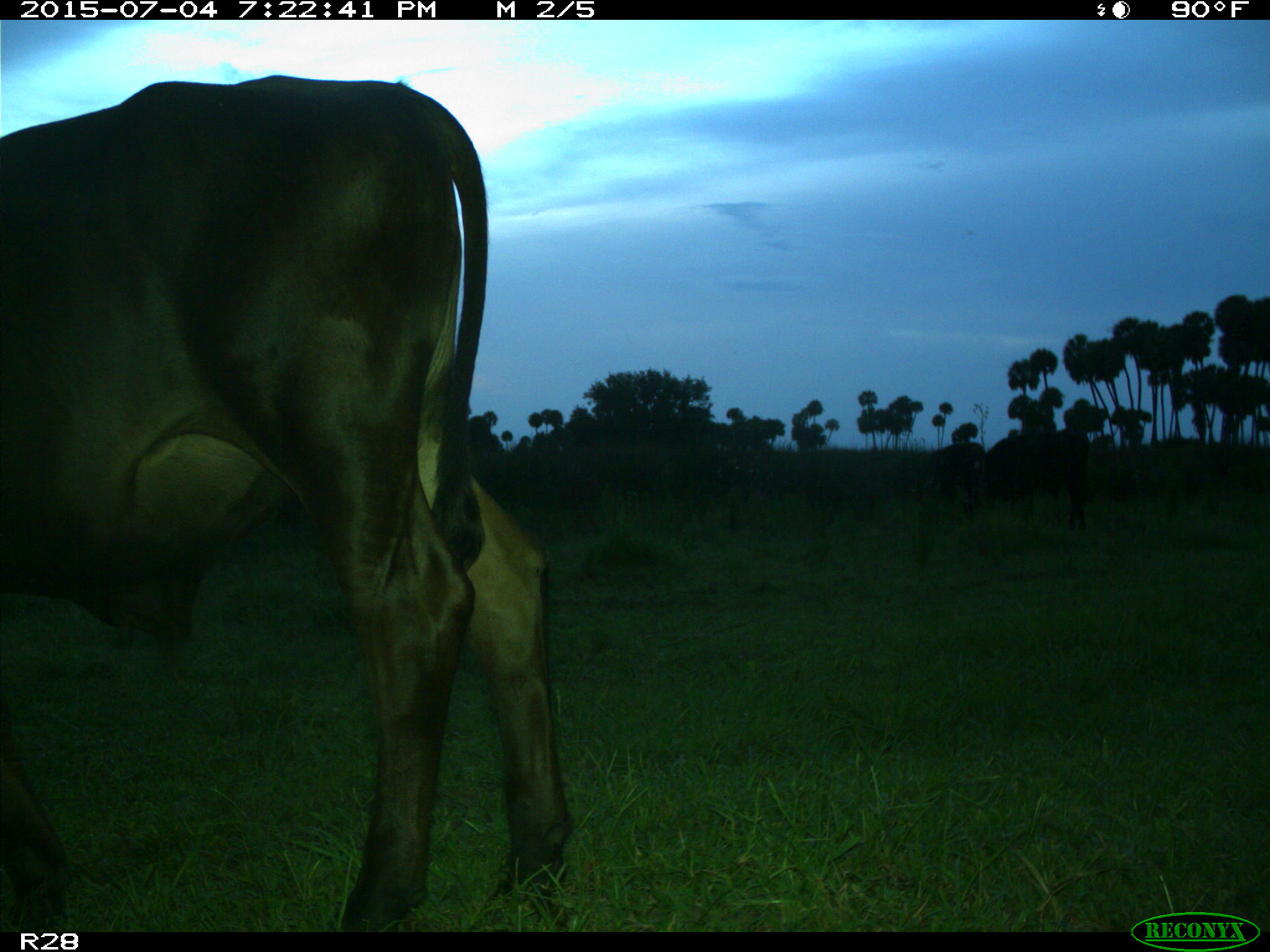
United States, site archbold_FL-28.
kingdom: Animalia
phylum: Chordata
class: Mammalia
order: Artiodactyla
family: Bovidae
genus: Bos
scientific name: Bos taurus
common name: domestic cow